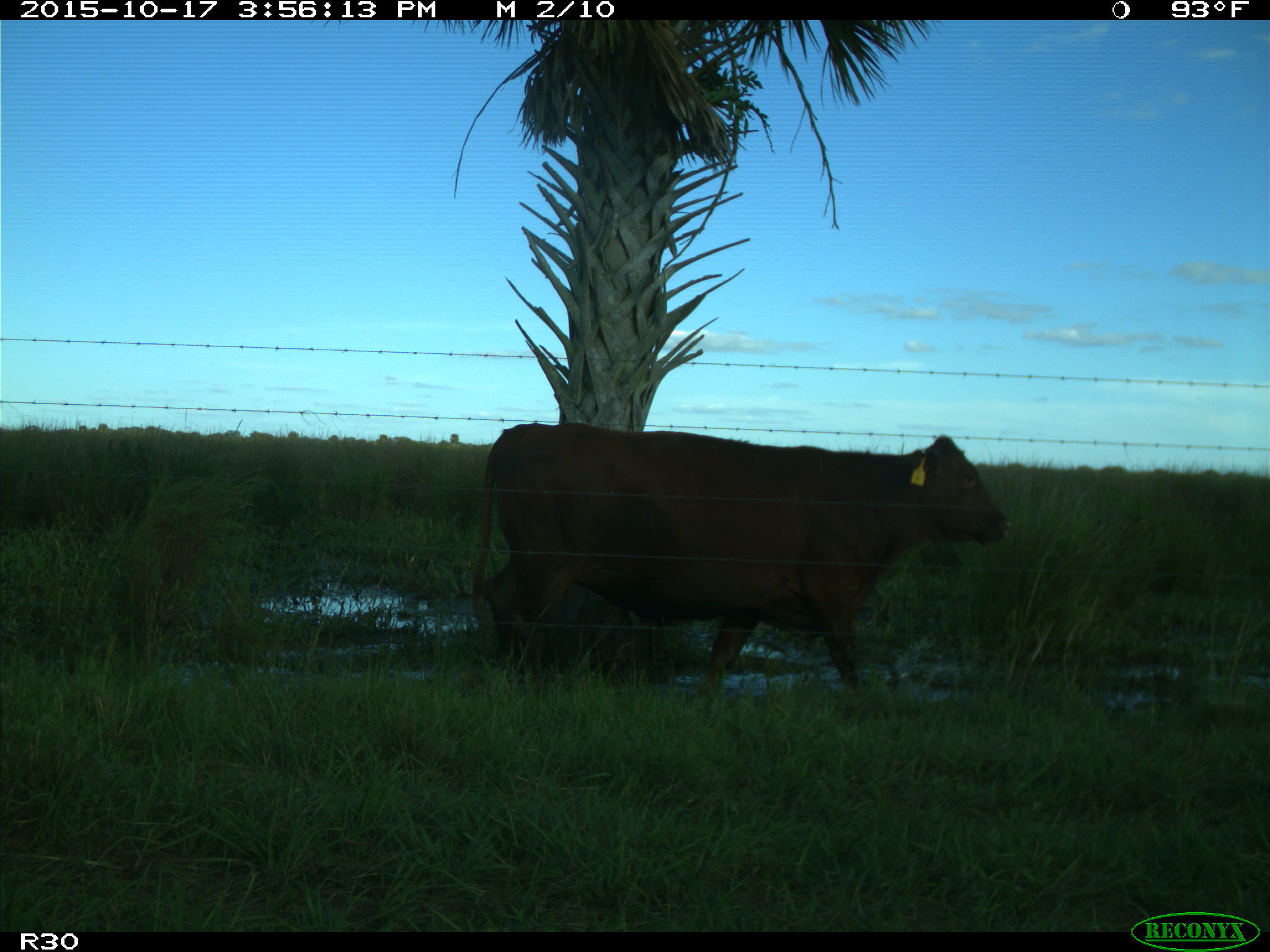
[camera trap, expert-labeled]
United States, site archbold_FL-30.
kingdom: Animalia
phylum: Chordata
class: Mammalia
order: Artiodactyla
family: Bovidae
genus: Bos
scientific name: Bos taurus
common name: domestic cow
Bos taurus (domestic cow).